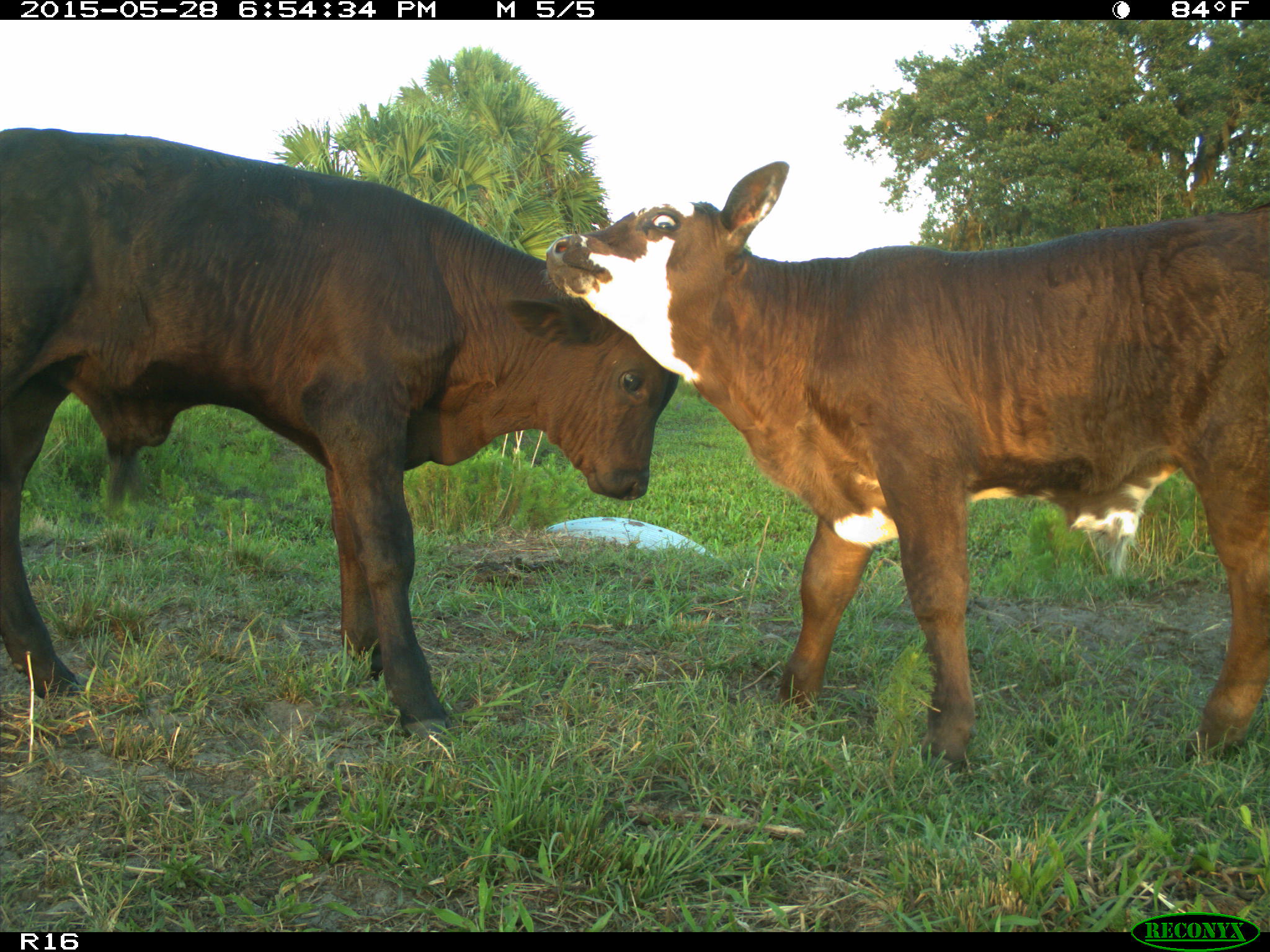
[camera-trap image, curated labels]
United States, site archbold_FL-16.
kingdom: Animalia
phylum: Chordata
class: Mammalia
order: Artiodactyla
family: Bovidae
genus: Bos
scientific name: Bos taurus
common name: domestic cow